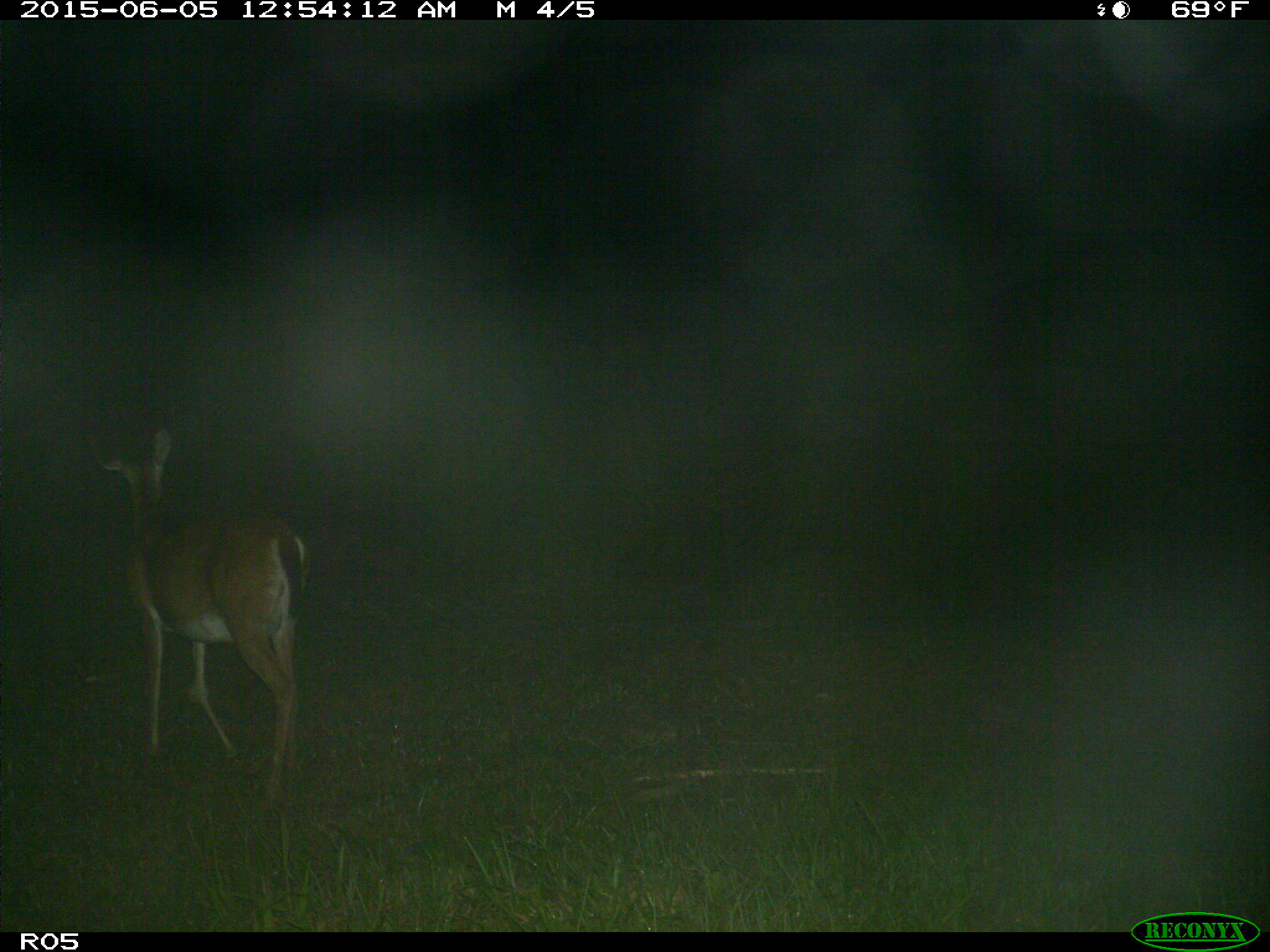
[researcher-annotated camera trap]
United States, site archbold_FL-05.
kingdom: Animalia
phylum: Chordata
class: Mammalia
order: Artiodactyla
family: Cervidae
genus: Odocoileus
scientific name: Odocoileus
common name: deer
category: unidentified deer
Unidentified deer (deer) (Odocoileus).